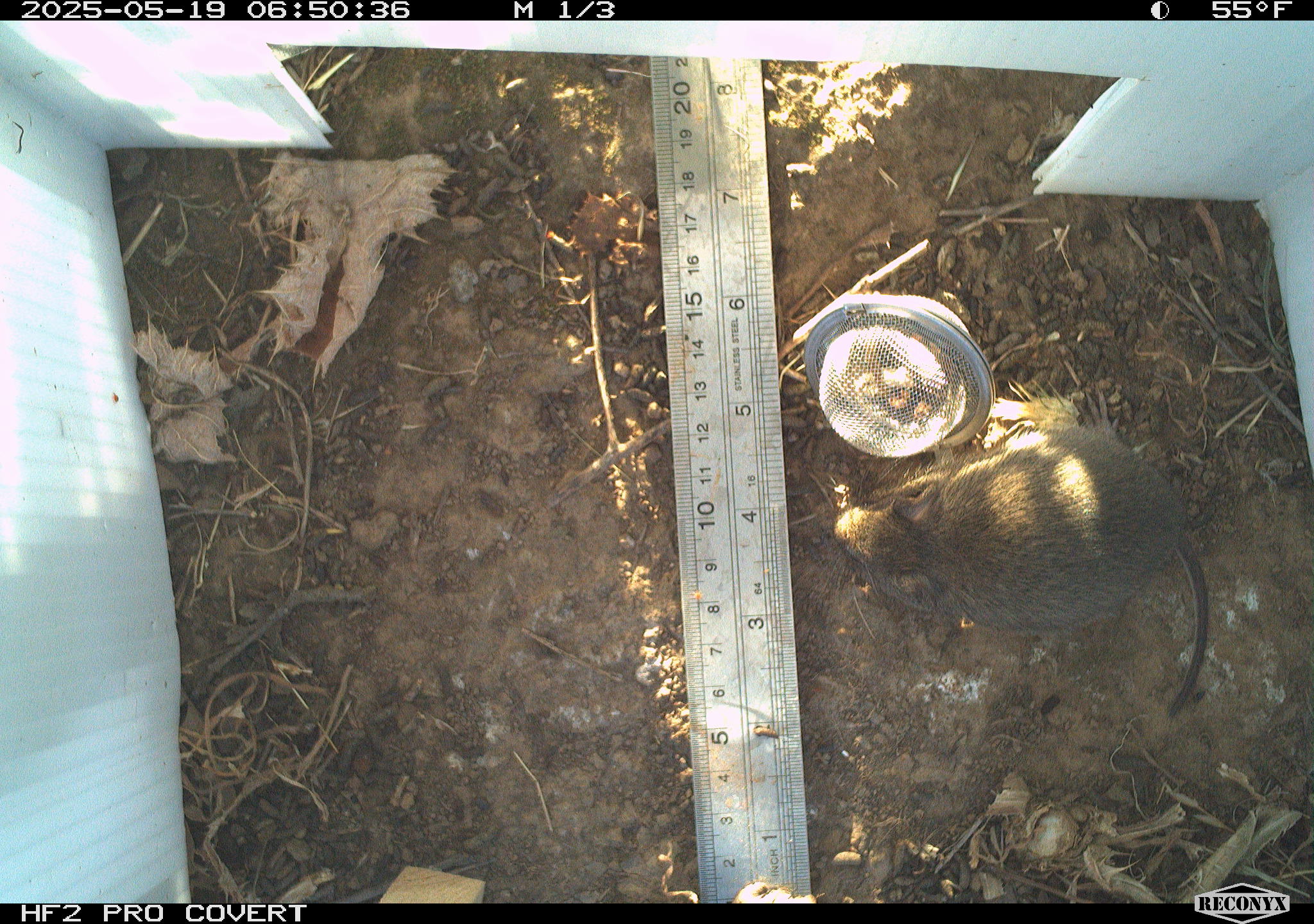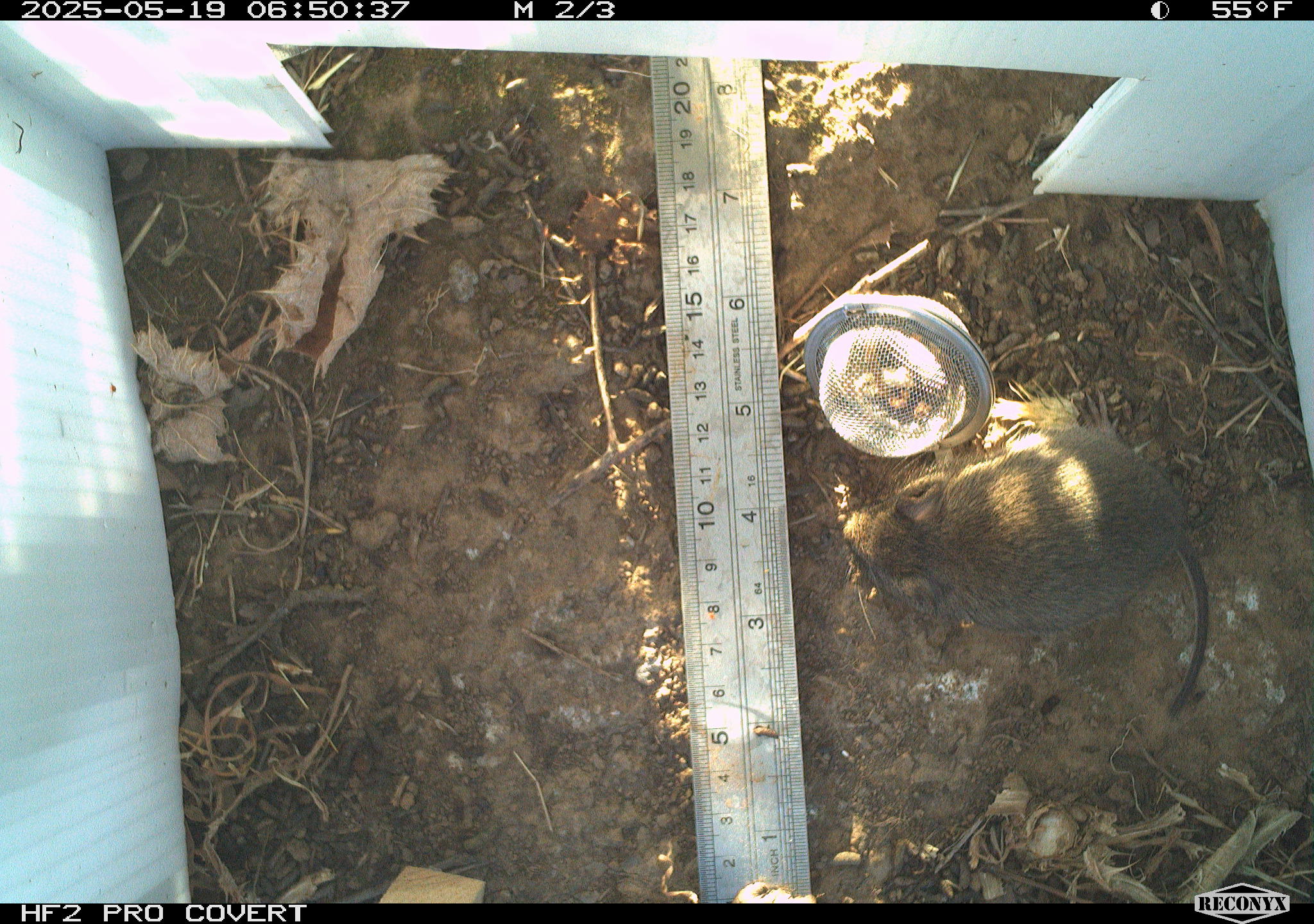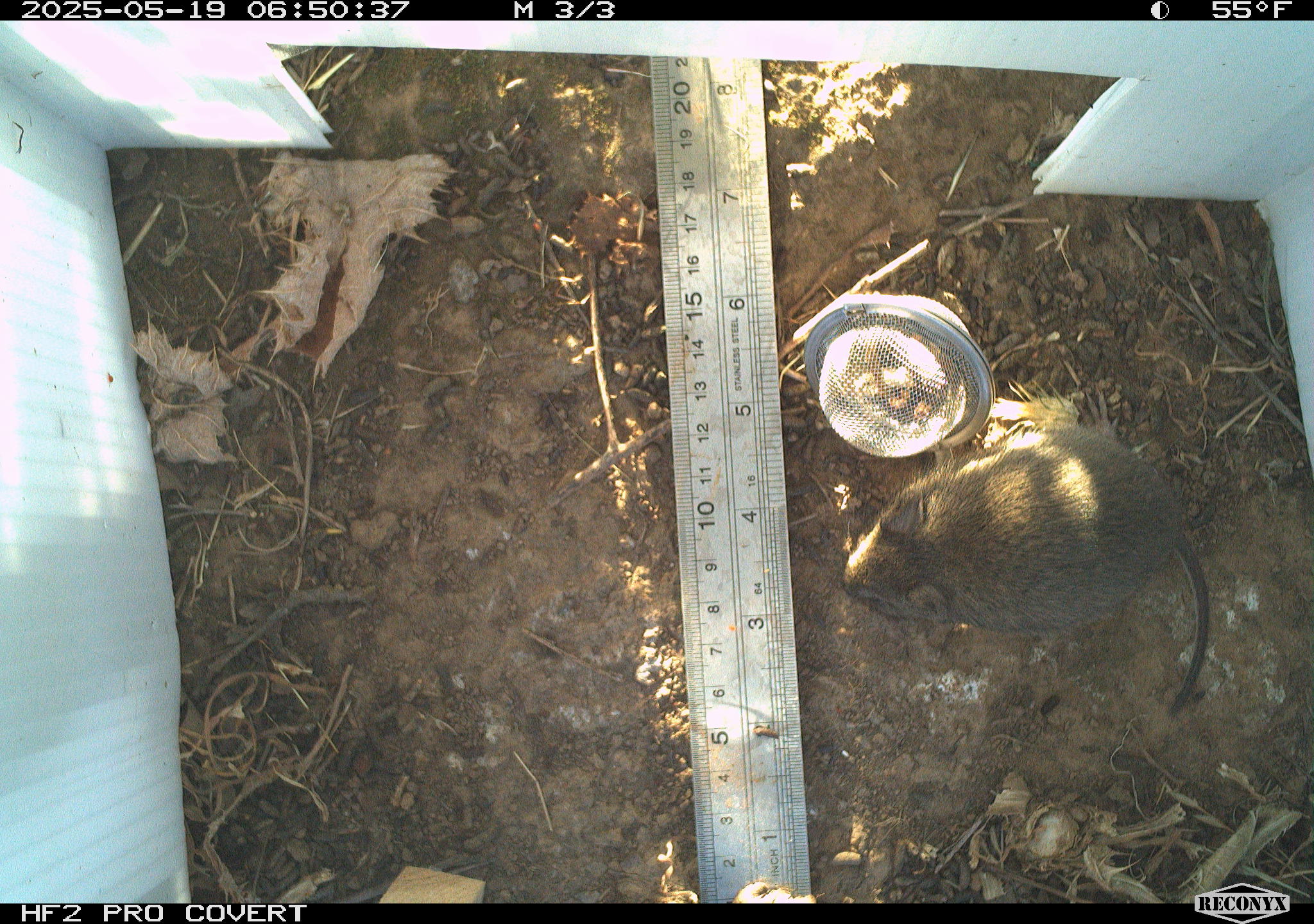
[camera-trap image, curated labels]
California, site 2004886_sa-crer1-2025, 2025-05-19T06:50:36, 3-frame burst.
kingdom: Animalia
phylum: Chordata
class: Mammalia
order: Rodentia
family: Cricetidae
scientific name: Arvicolinae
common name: voles, lemmings, and muskrats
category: arvicolinae subfamily